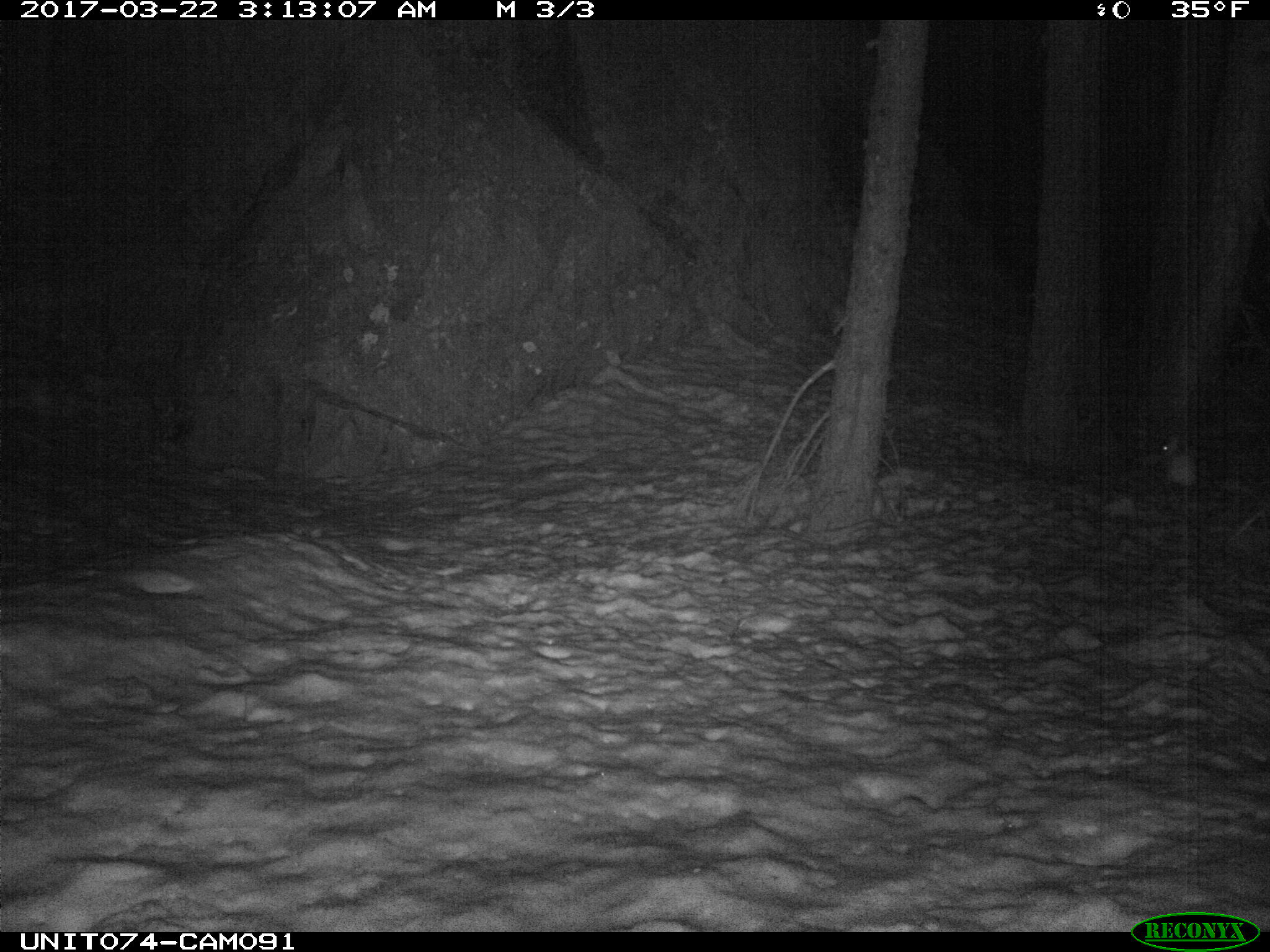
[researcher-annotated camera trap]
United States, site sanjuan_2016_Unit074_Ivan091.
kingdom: Animalia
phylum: Chordata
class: Mammalia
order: Lagomorpha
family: Leporidae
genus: Lepus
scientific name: Lepus americanus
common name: snowshoe hare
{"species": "Lepus americanus (snowshoe hare)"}